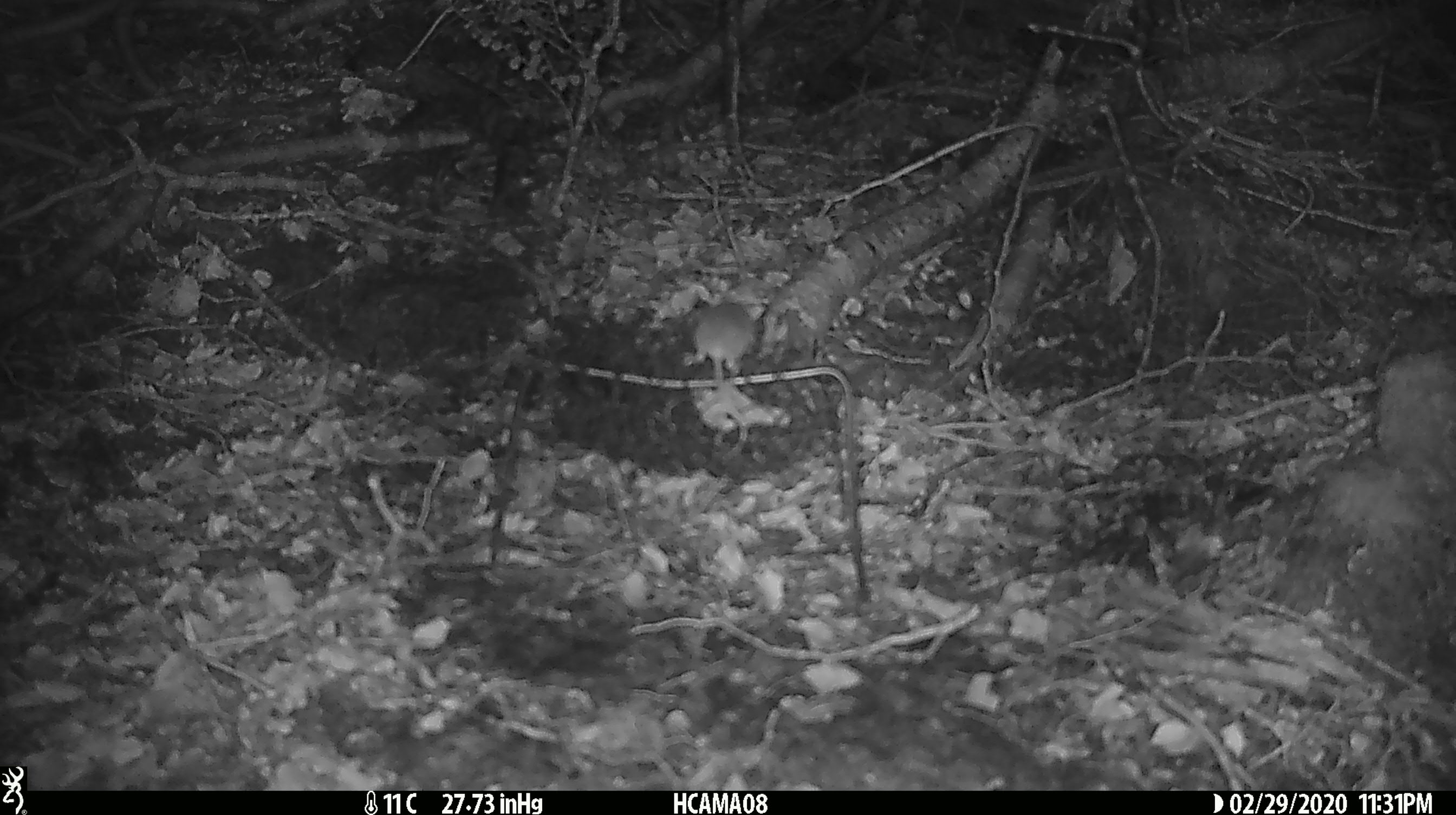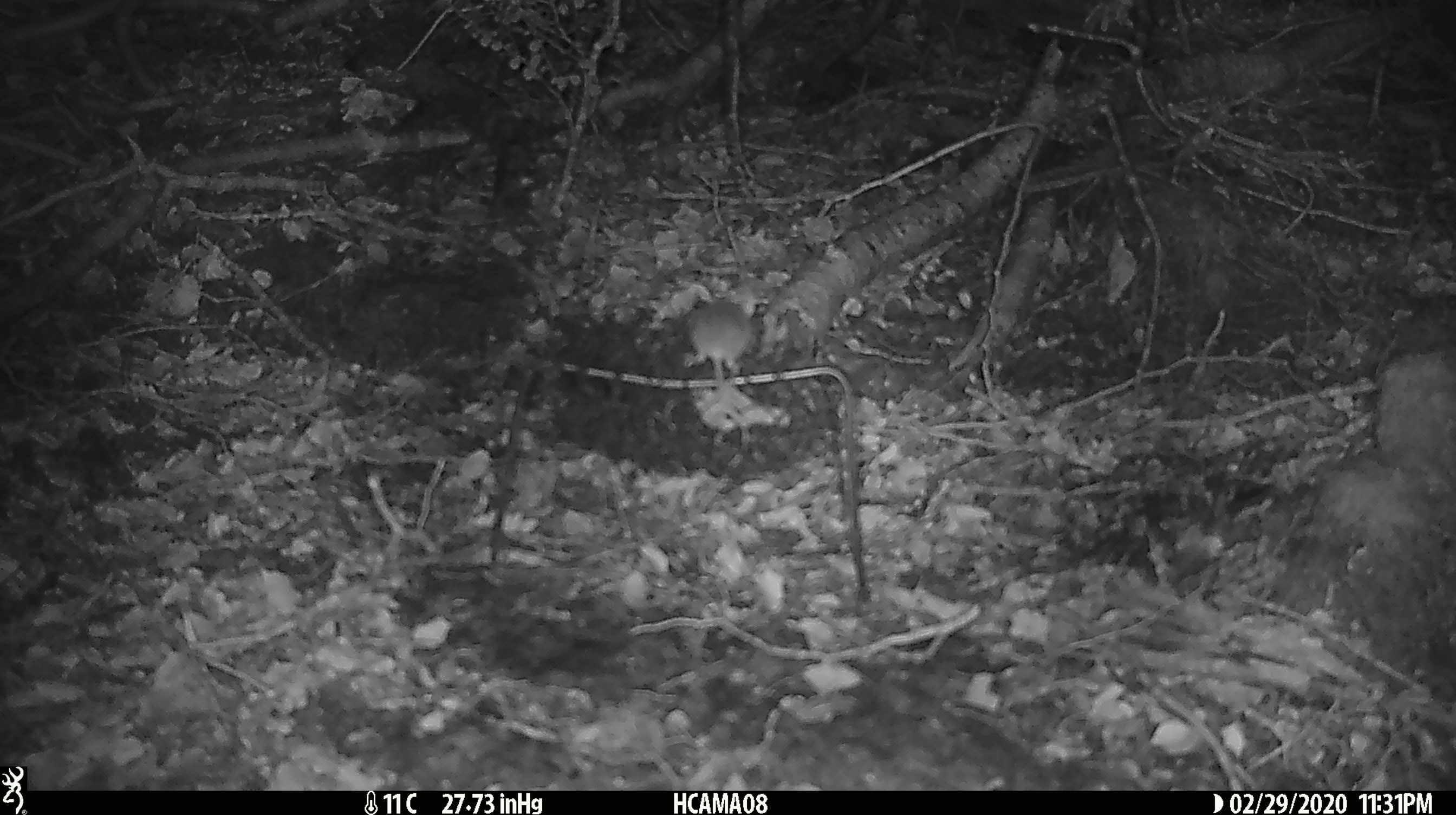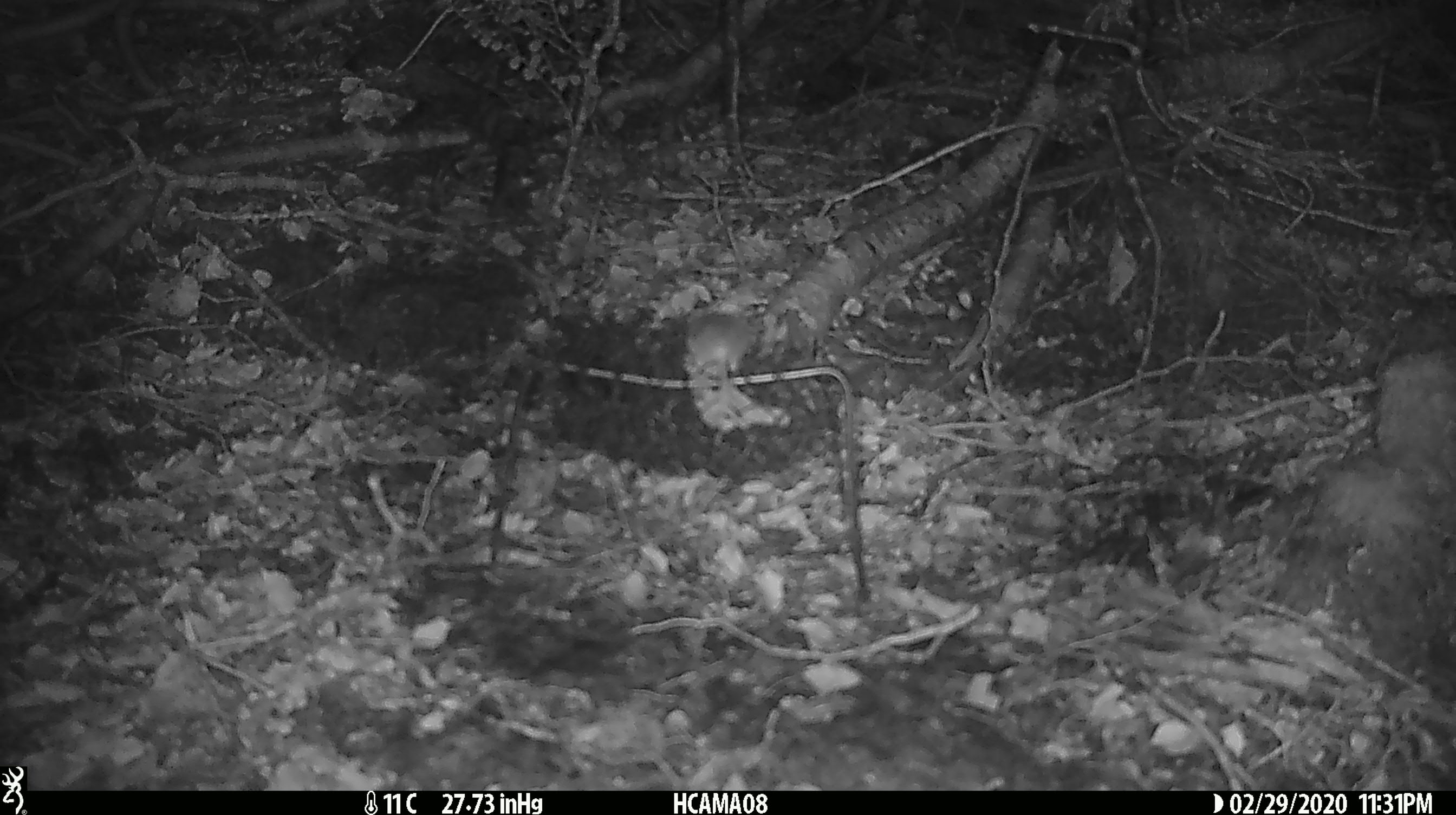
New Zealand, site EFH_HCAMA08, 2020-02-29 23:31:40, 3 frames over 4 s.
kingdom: Animalia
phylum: Chordata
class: Mammalia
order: Rodentia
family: Muridae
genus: Mus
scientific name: Mus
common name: mouse